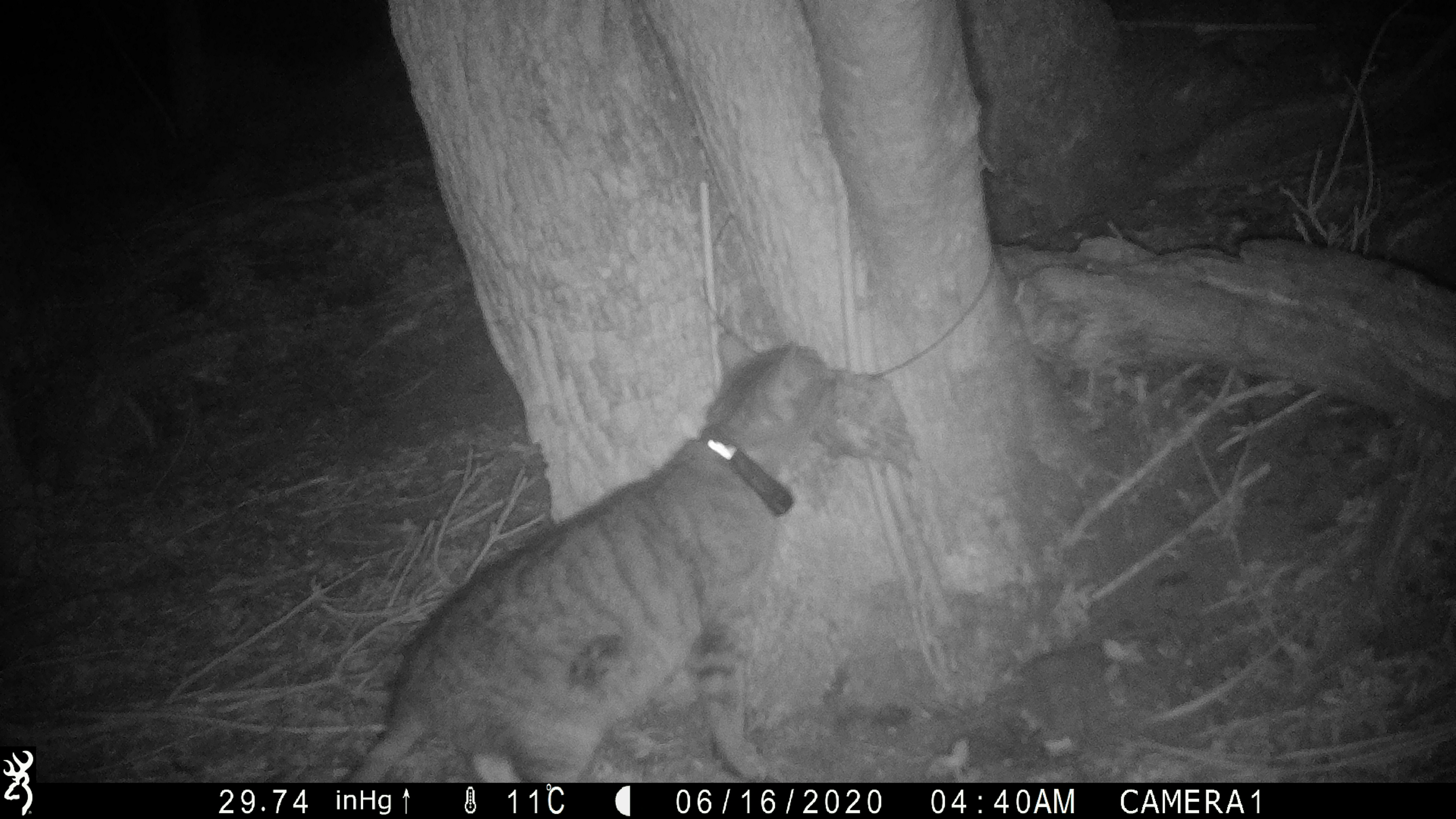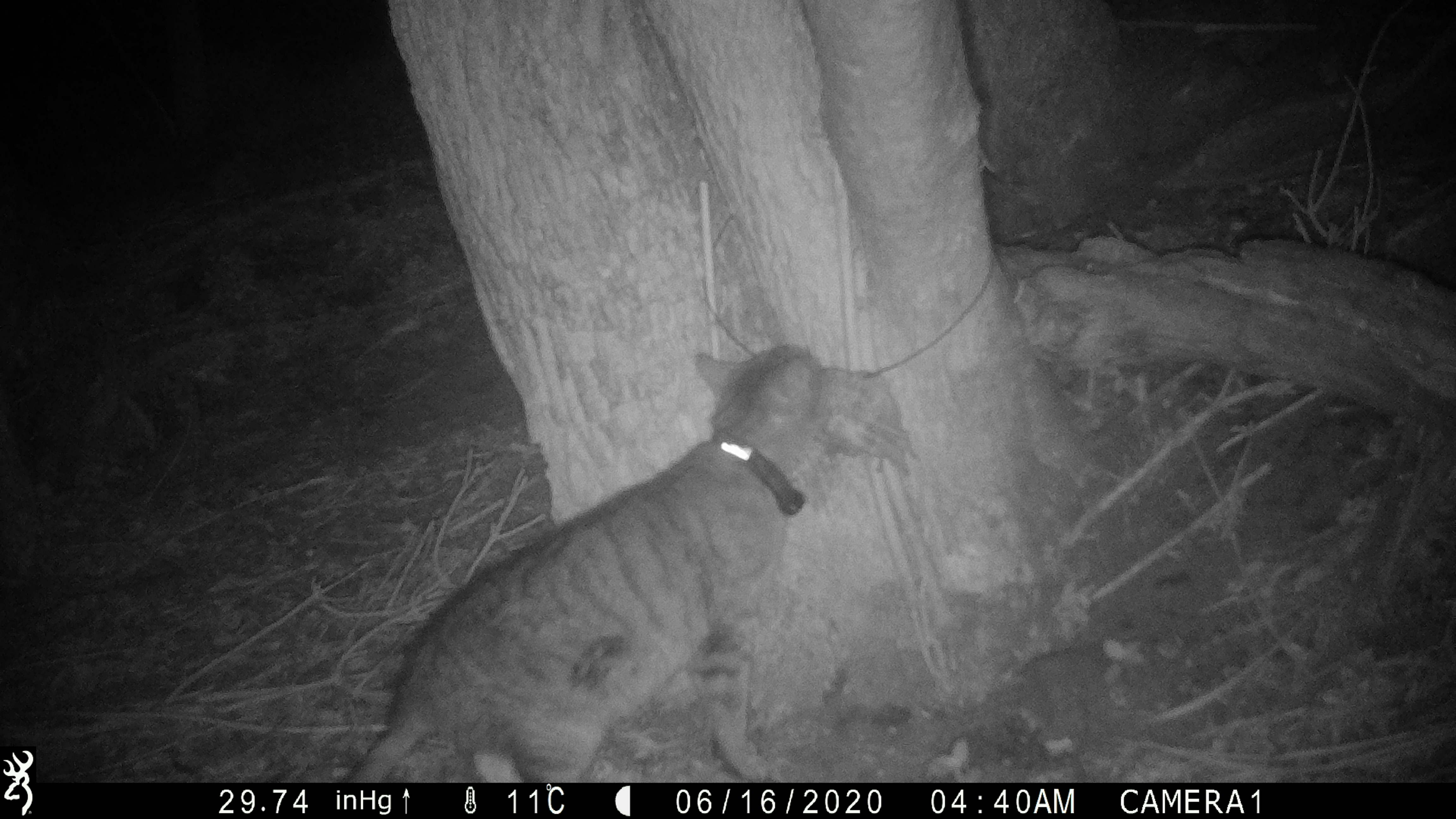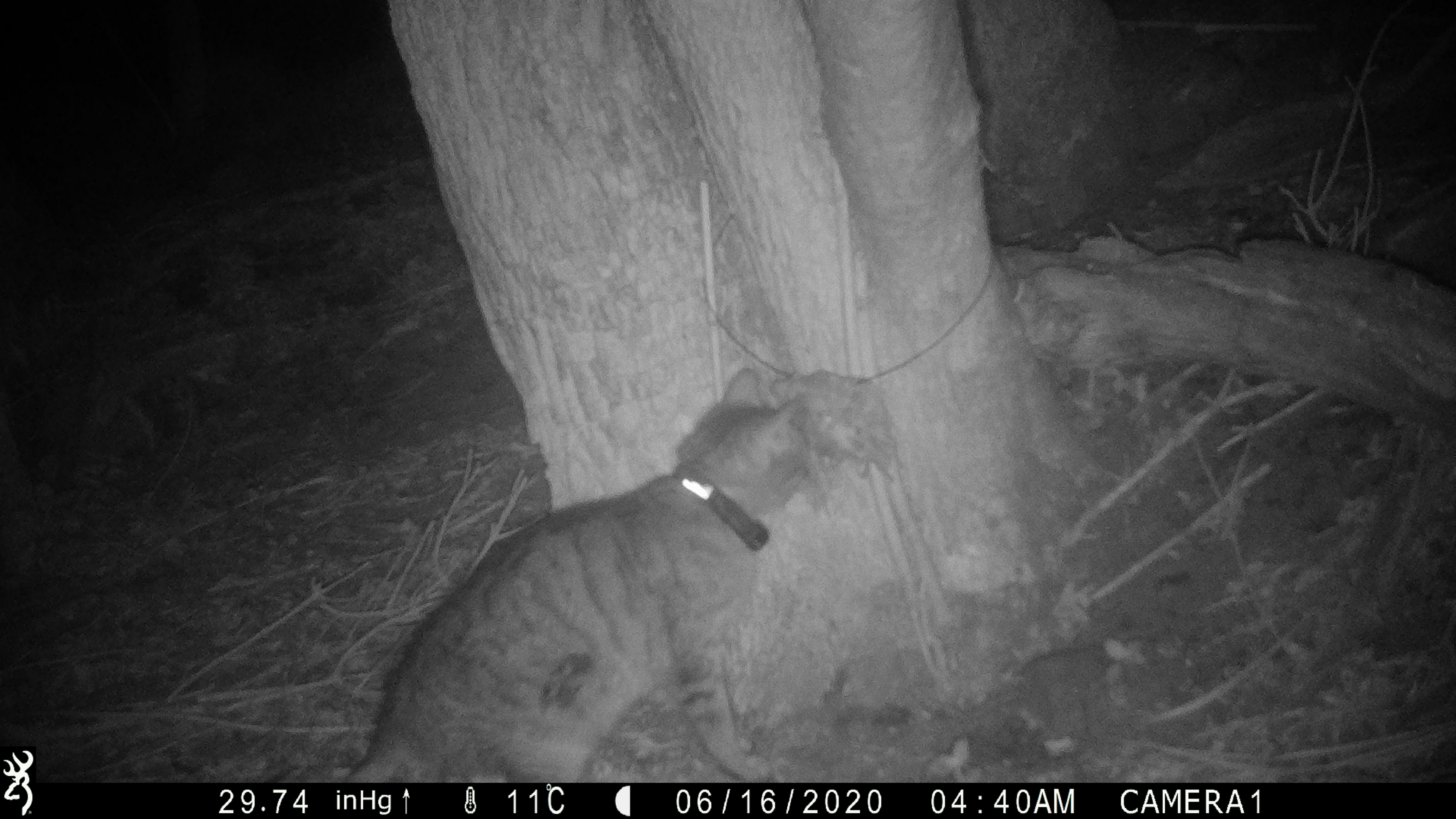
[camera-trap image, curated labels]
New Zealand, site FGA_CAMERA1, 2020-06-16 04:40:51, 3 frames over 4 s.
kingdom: Animalia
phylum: Chordata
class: Mammalia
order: Carnivora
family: Felidae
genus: Felis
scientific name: Felis catus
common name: domestic cat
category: cat